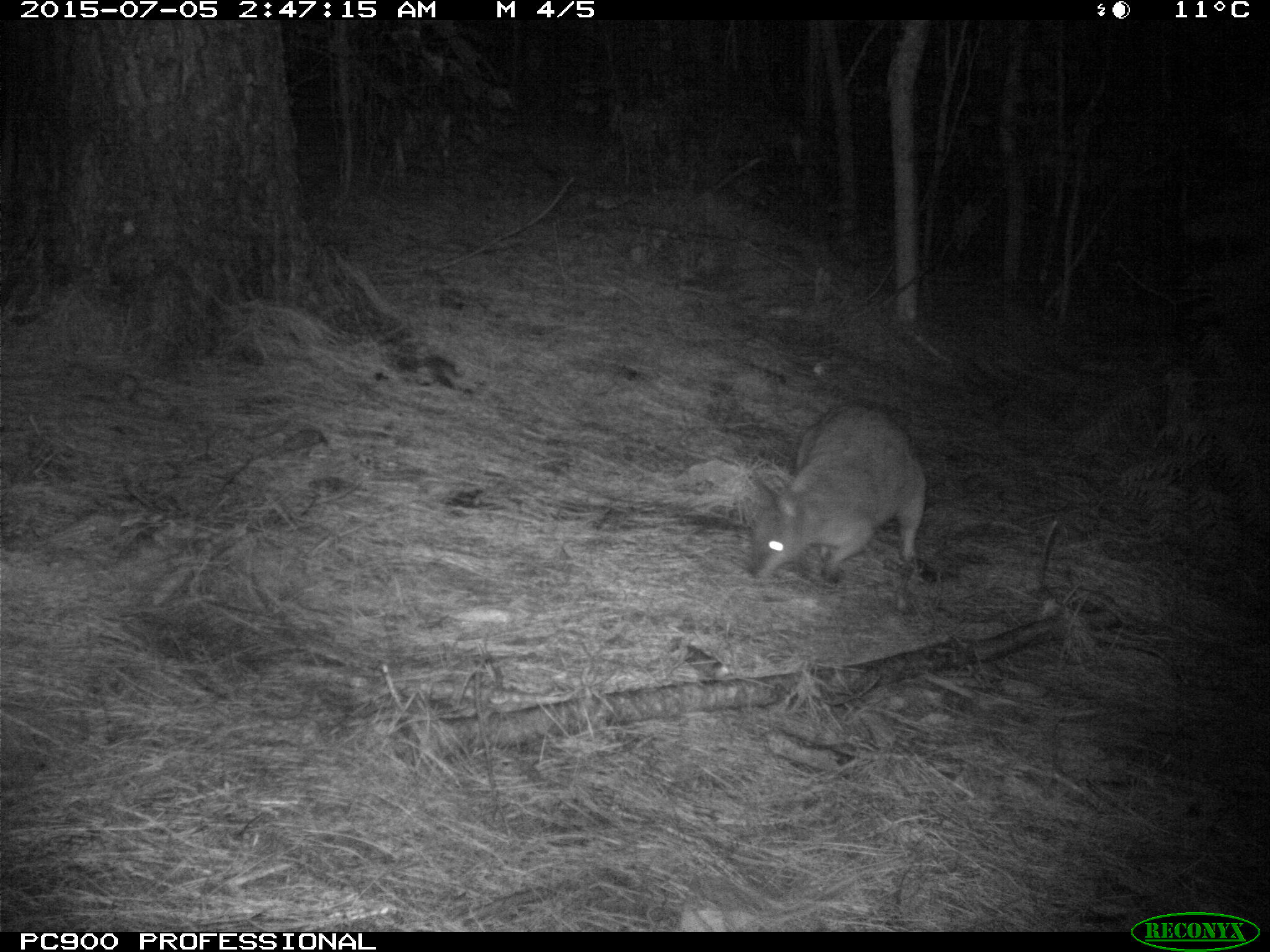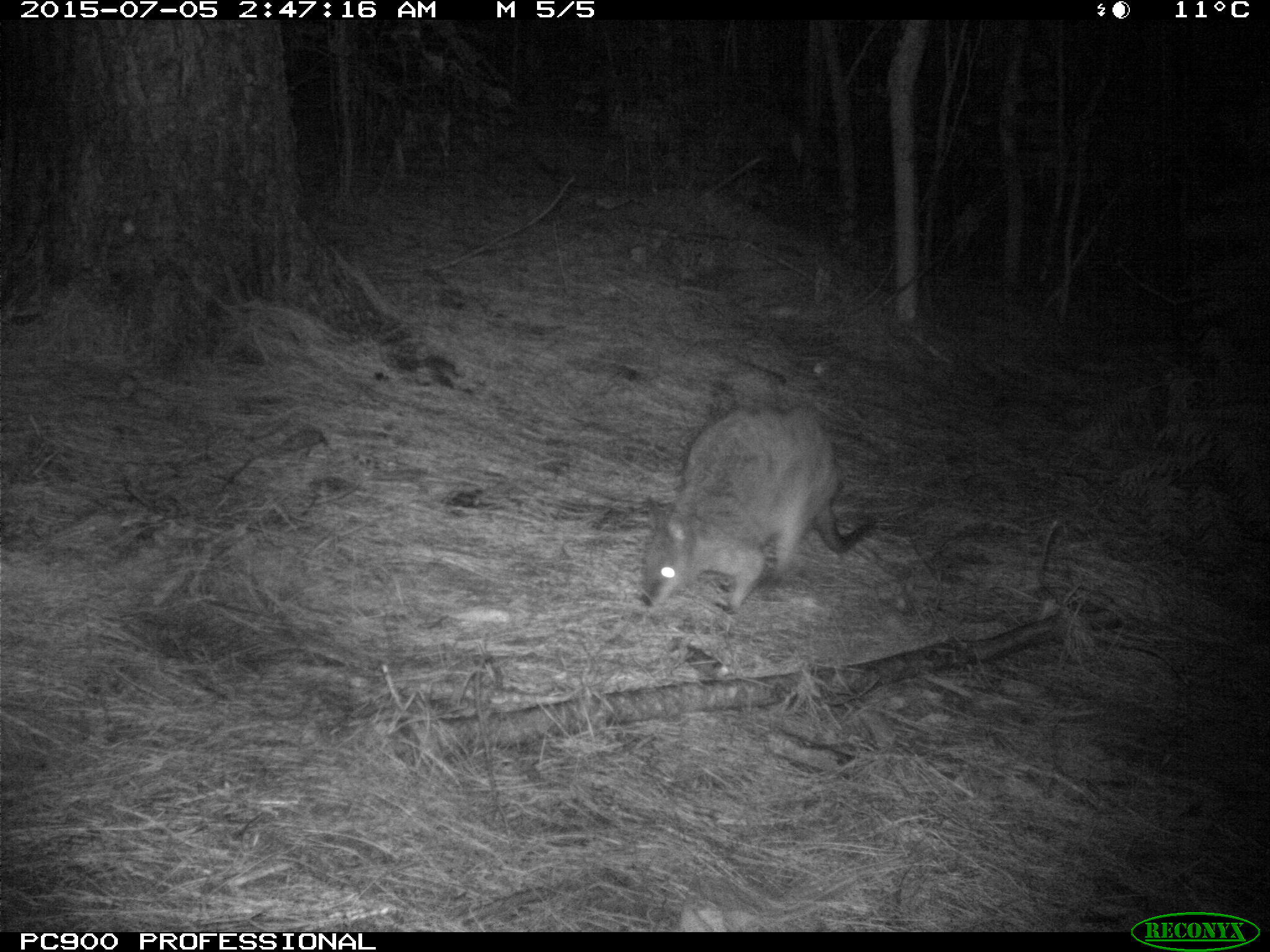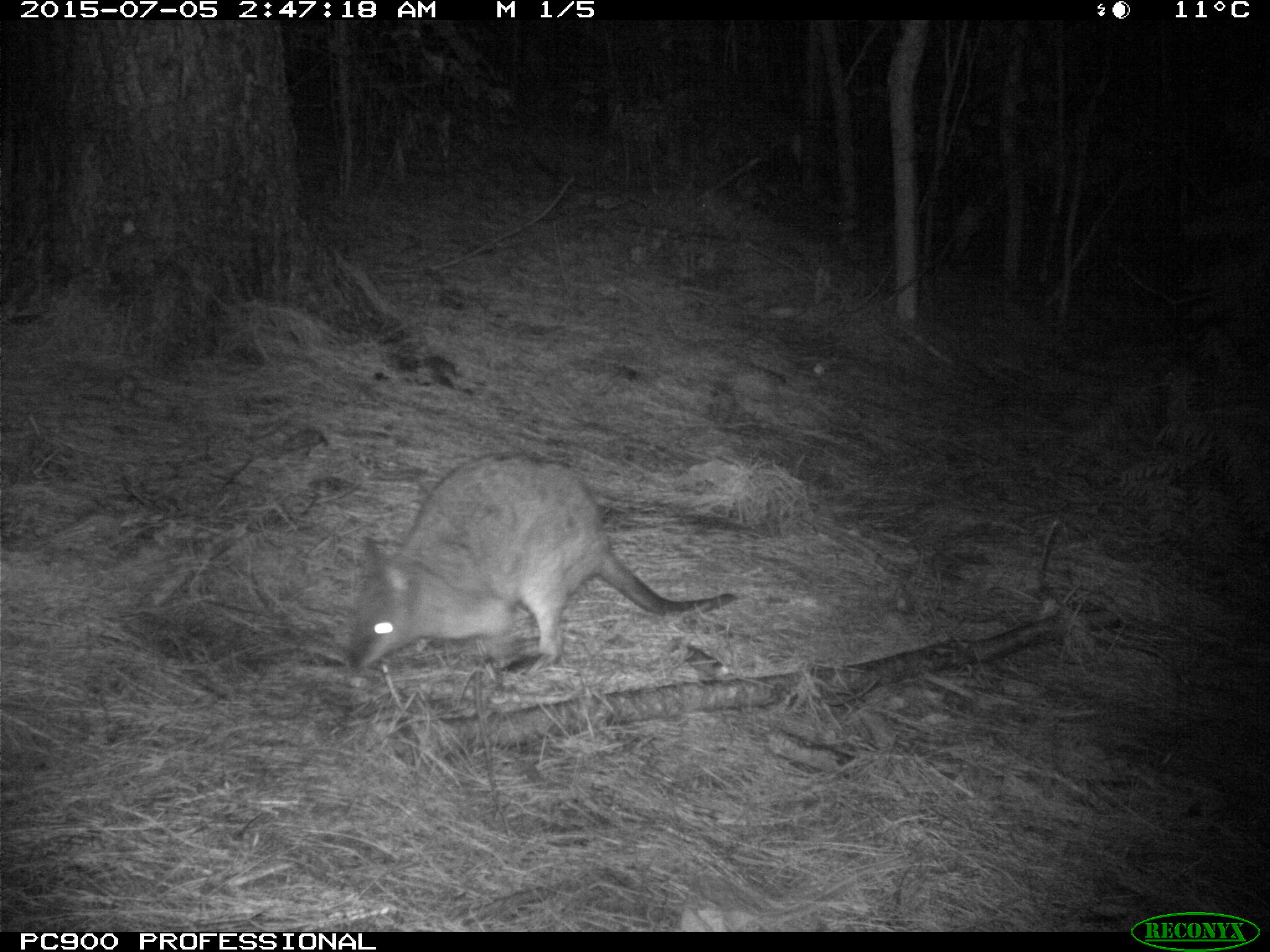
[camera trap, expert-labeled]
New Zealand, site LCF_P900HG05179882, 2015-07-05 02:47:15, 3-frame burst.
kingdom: Animalia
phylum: Chordata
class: Mammalia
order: Diprotodontia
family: Macropodidae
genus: Notamacropus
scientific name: Notamacropus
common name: wallaby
Wallaby (Notamacropus).